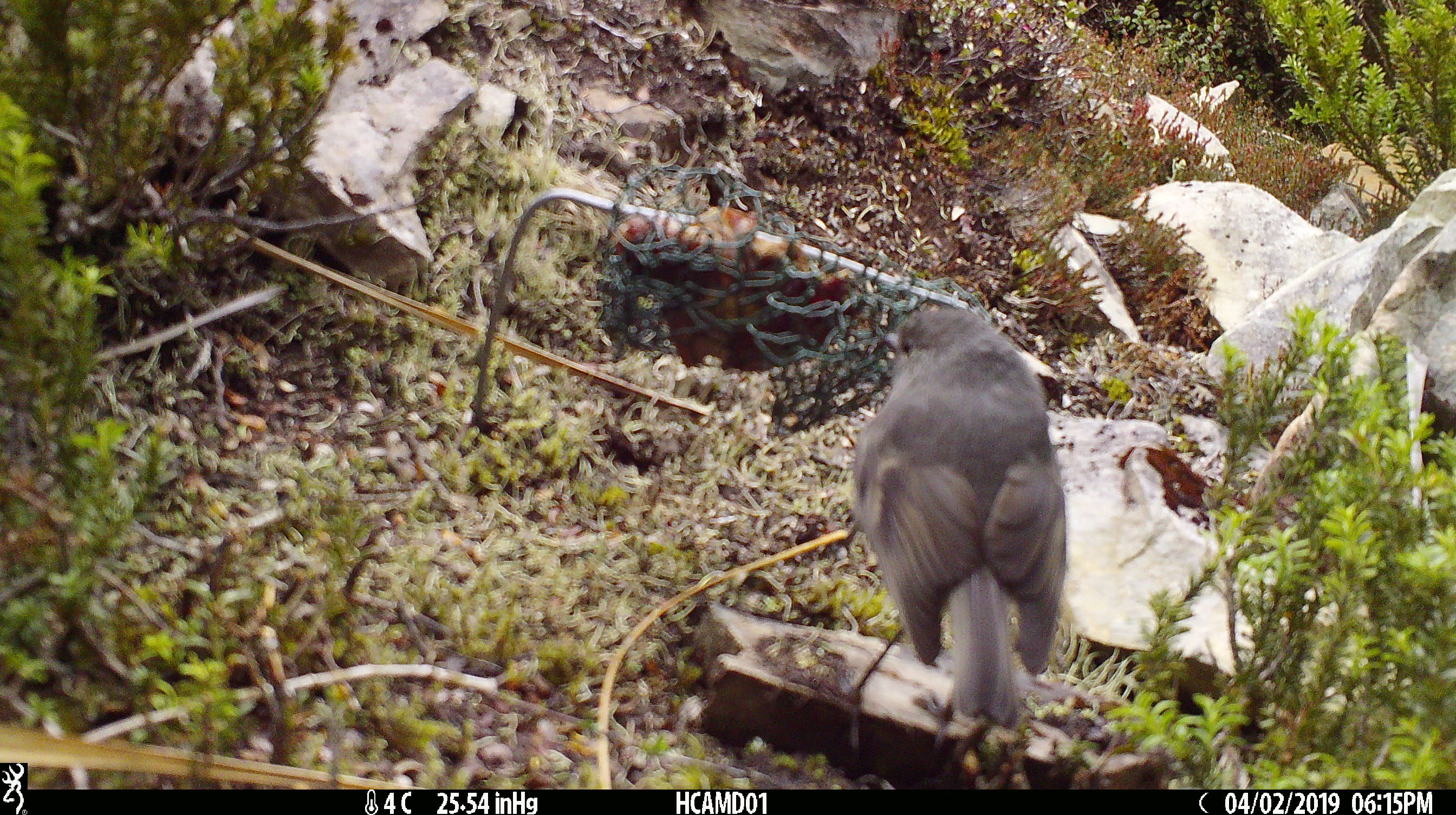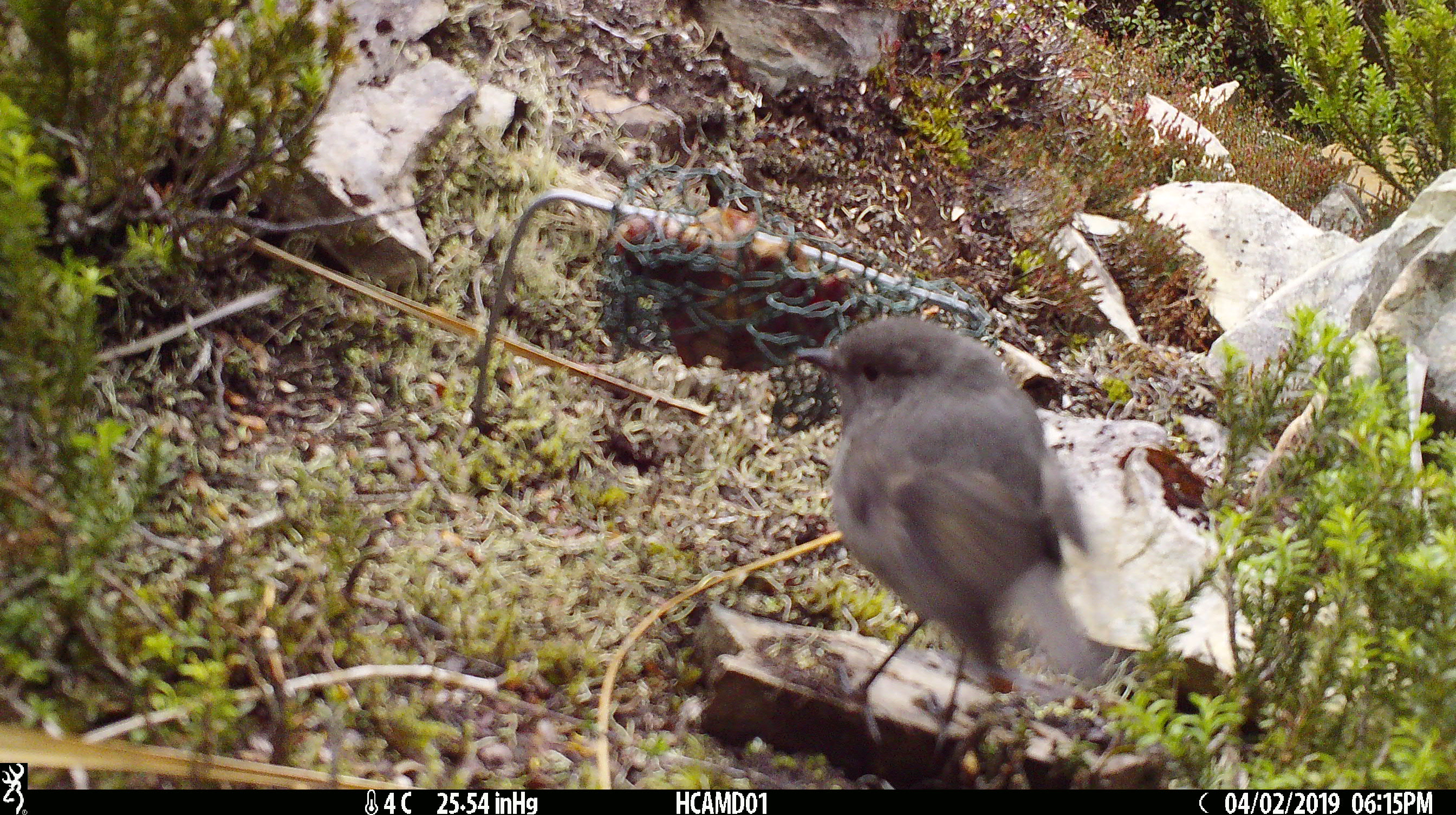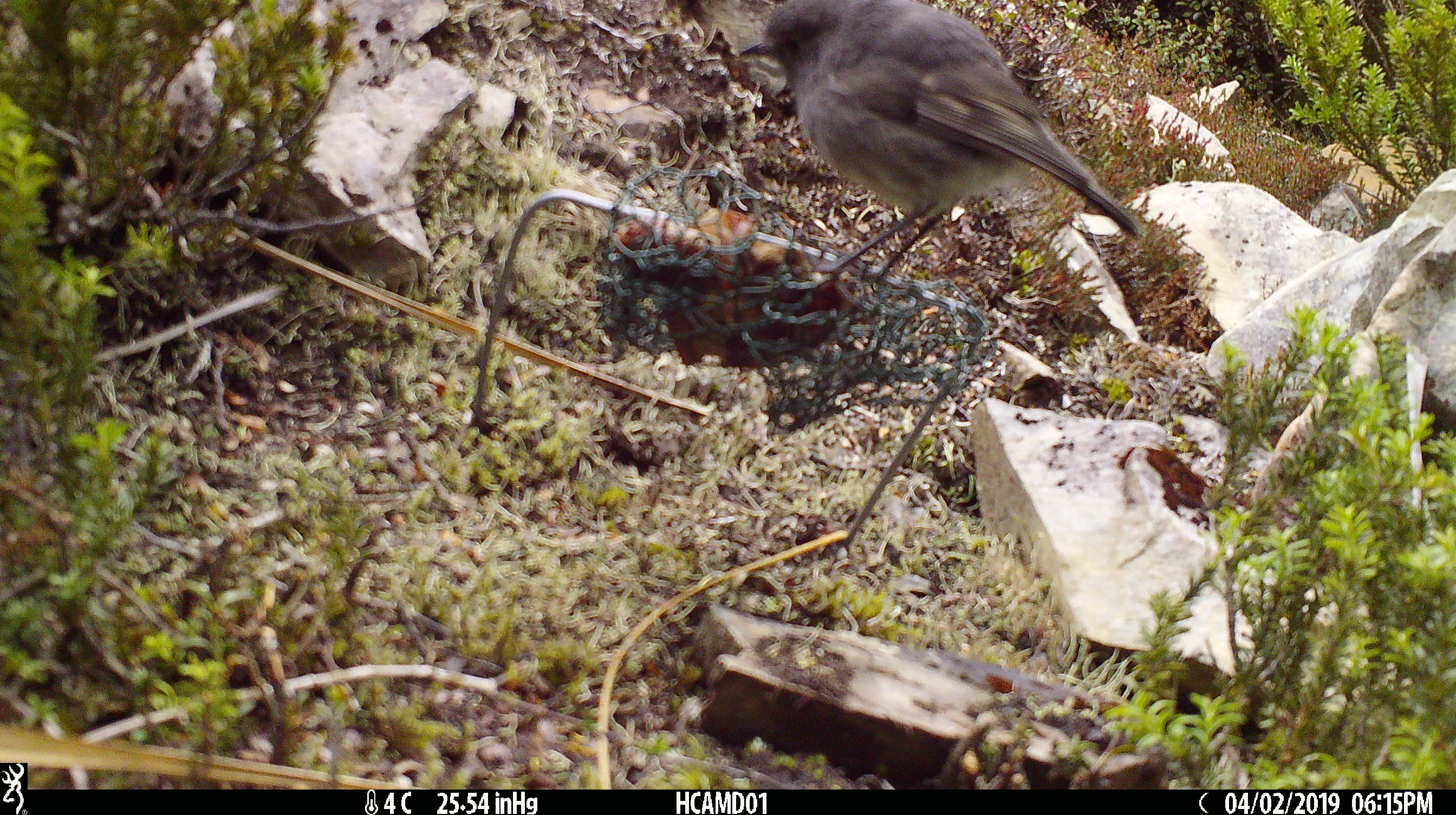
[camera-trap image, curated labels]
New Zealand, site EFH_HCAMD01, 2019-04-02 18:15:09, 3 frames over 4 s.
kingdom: Animalia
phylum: Chordata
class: Aves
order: Passeriformes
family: Petroicidae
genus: Petroica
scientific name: Petroica macrocephala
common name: tomtit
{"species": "tomtit (Petroica macrocephala)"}